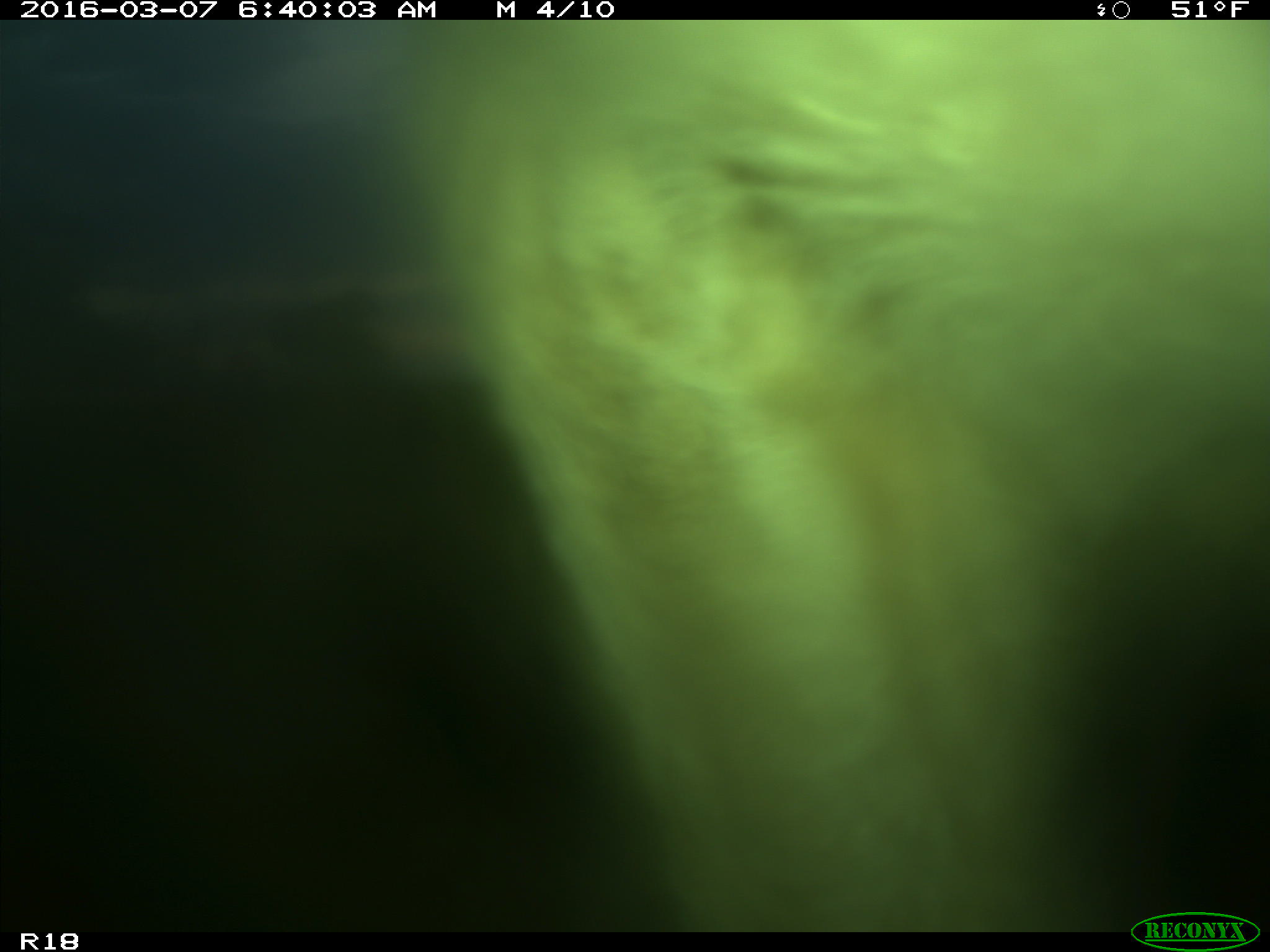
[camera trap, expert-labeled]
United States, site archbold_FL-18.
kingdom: Animalia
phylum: Chordata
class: Mammalia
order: Artiodactyla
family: Bovidae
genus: Bos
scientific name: Bos taurus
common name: domestic cow